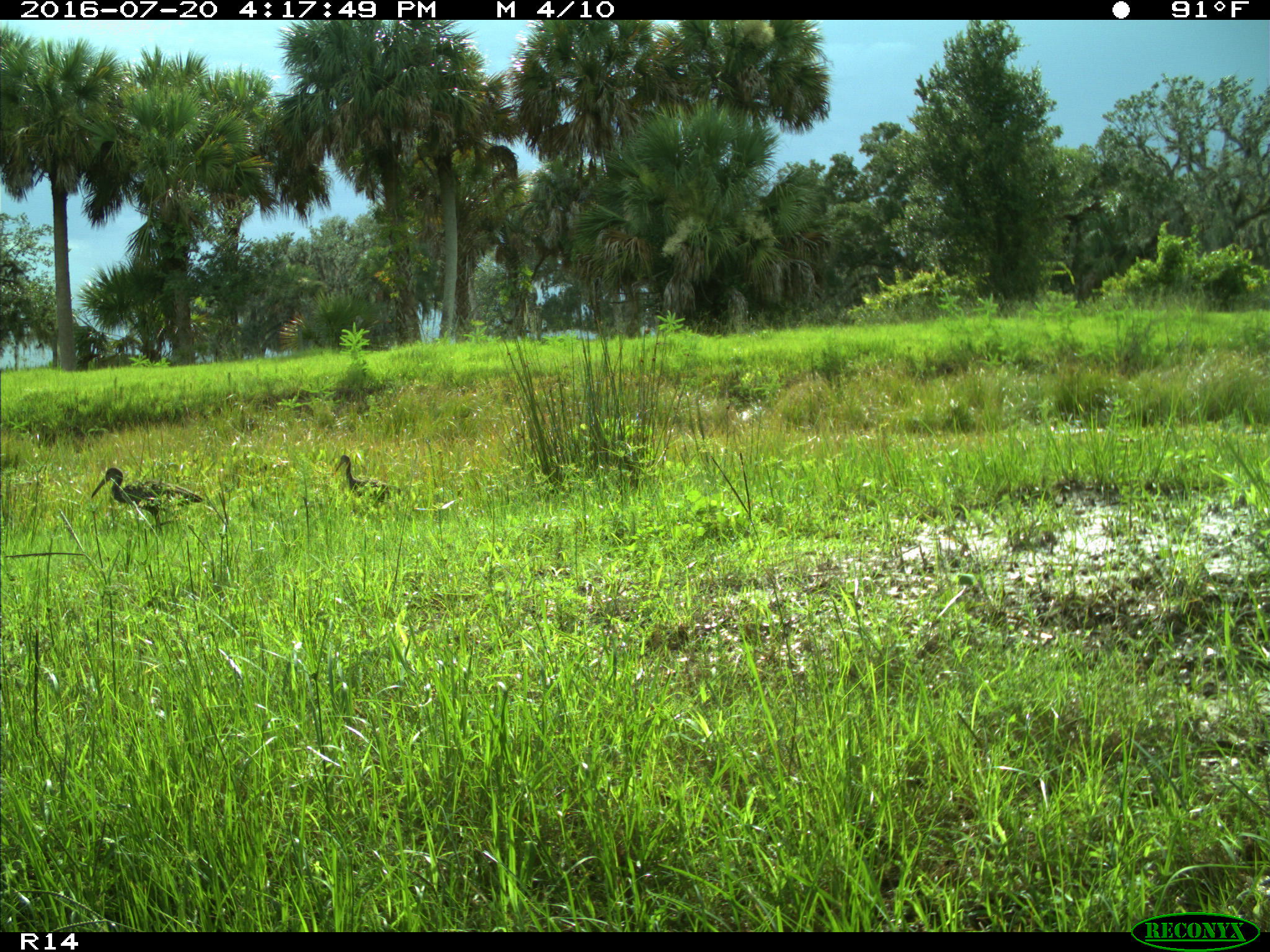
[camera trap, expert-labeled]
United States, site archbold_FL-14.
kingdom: Animalia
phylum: Chordata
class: Aves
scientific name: Aves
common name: birds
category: unidentified bird